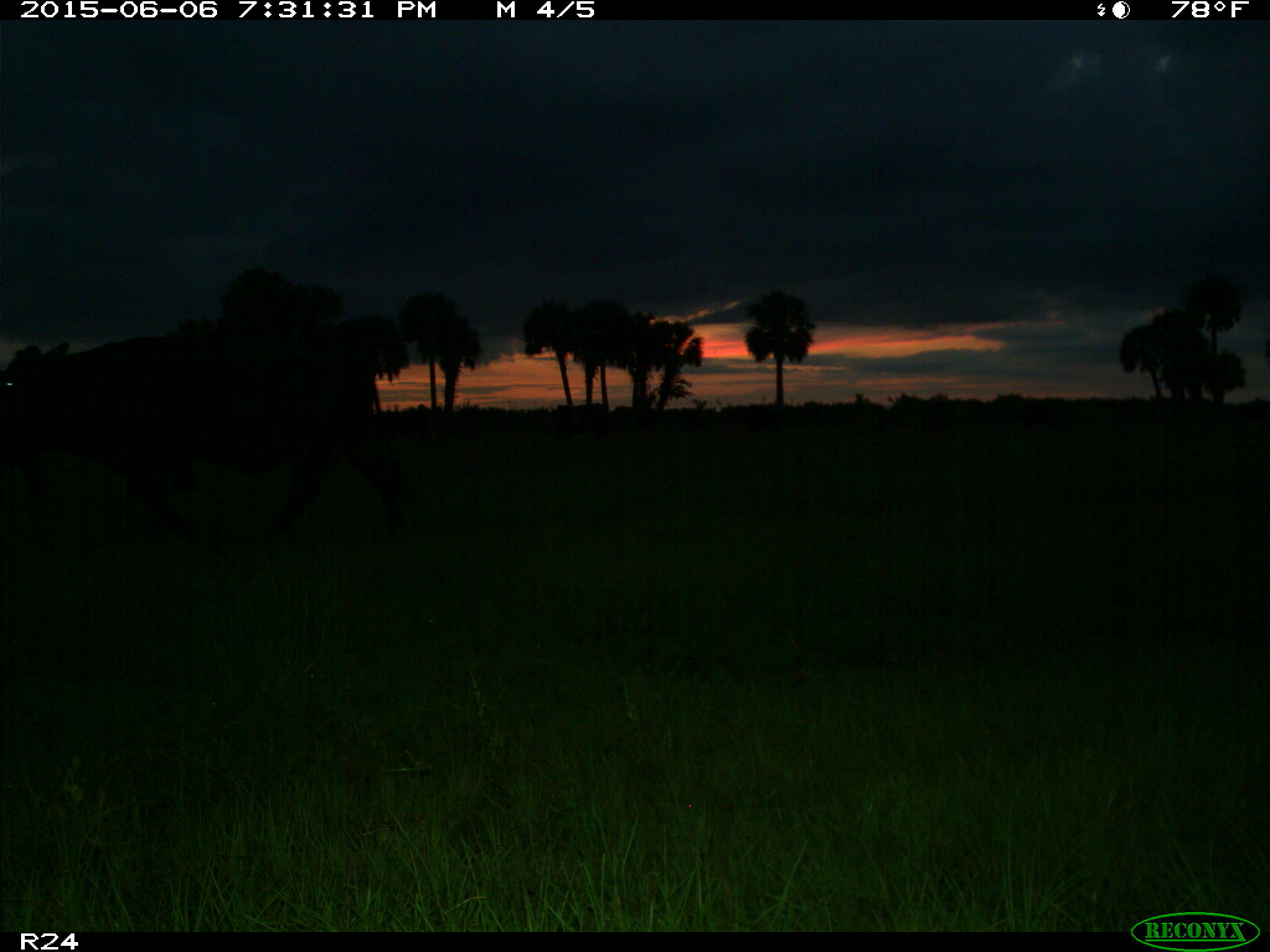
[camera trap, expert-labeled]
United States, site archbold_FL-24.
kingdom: Animalia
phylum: Chordata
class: Mammalia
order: Artiodactyla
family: Bovidae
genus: Bos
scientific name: Bos taurus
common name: domestic cow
Bos taurus (domestic cow).